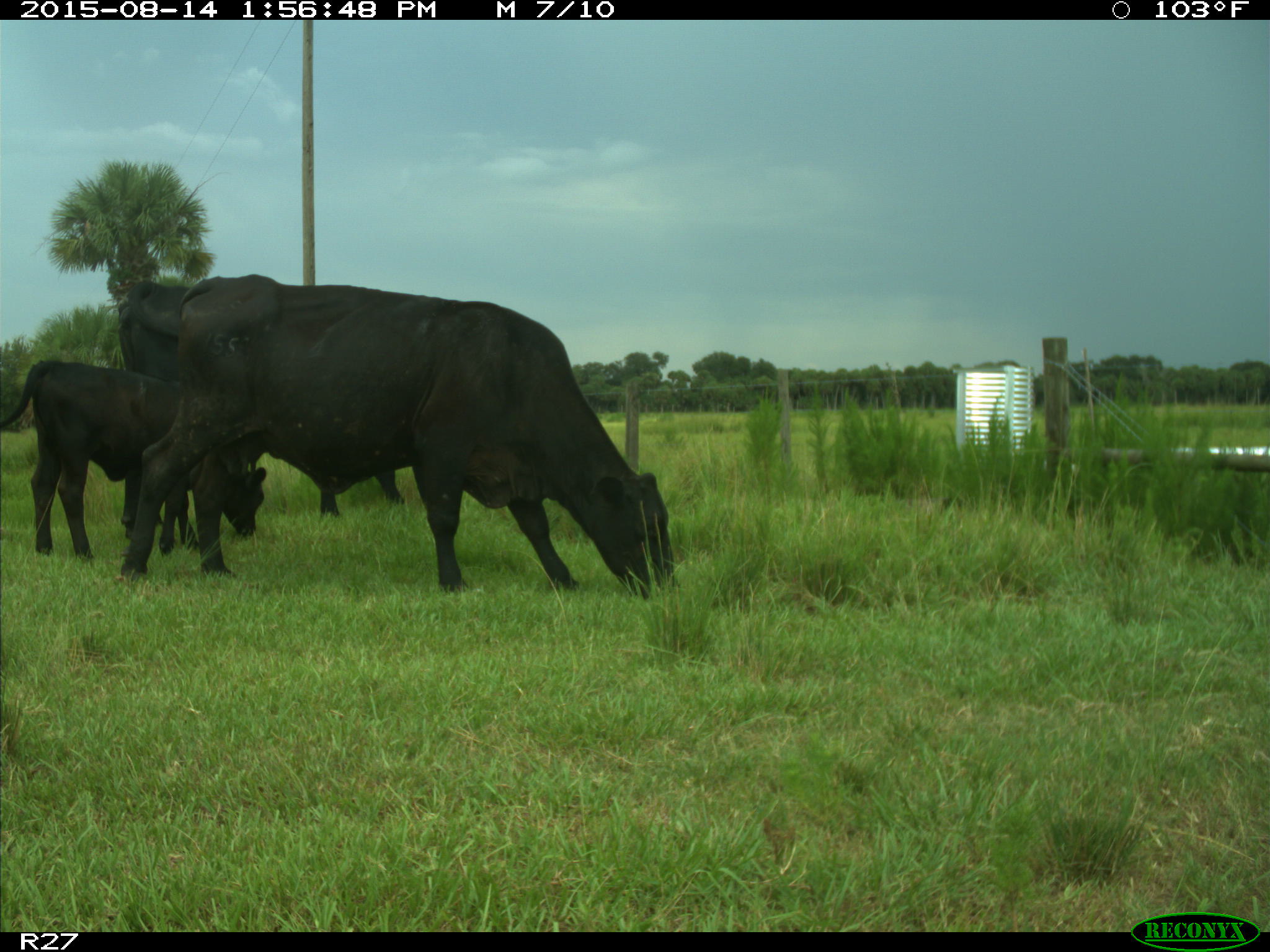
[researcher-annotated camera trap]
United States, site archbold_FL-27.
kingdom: Animalia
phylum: Chordata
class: Mammalia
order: Artiodactyla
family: Bovidae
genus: Bos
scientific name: Bos taurus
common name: domestic cow